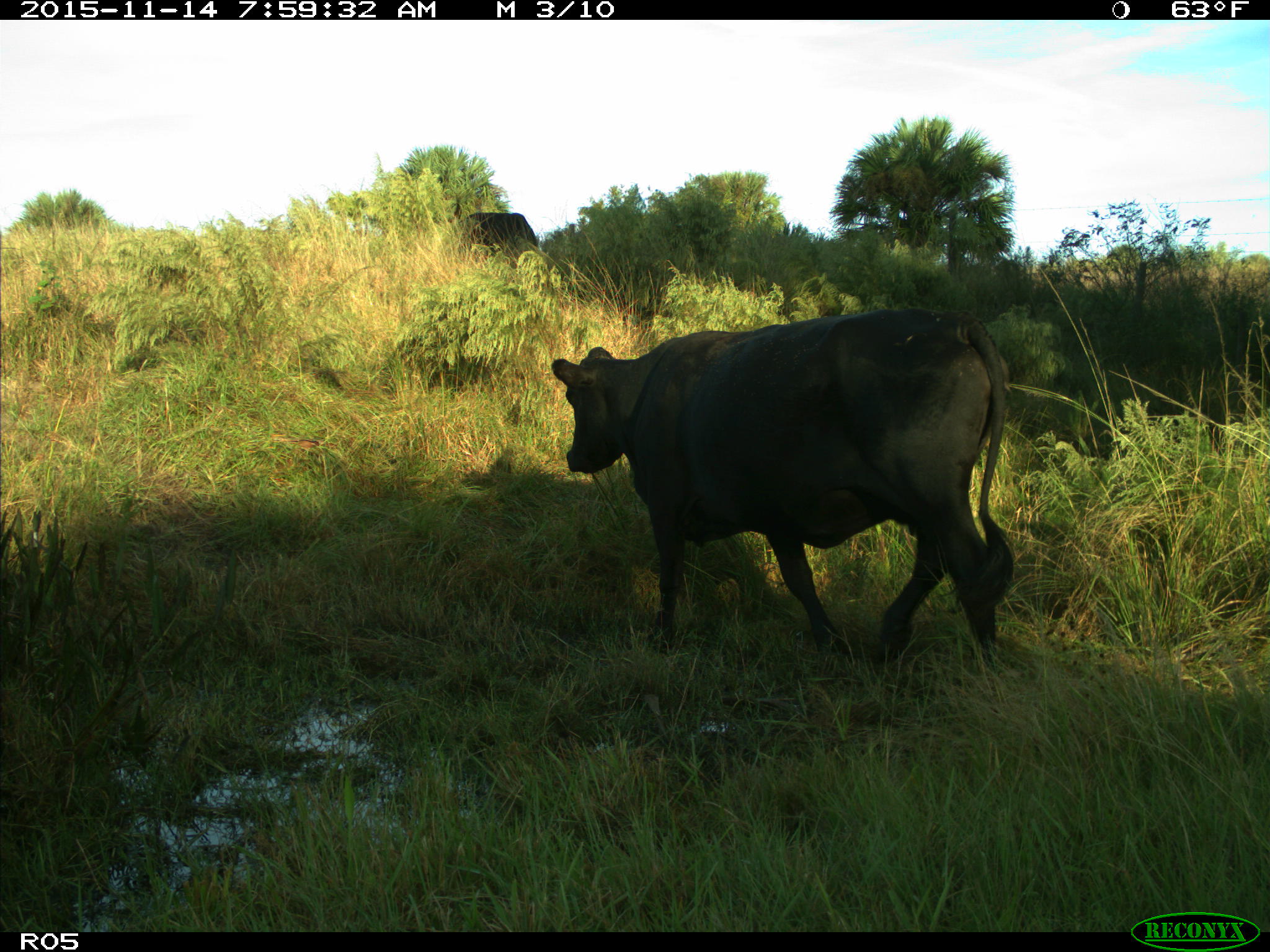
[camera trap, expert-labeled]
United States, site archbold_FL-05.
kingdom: Animalia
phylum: Chordata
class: Mammalia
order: Artiodactyla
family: Bovidae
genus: Bos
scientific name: Bos taurus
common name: domestic cow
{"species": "Bos taurus (domestic cow)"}